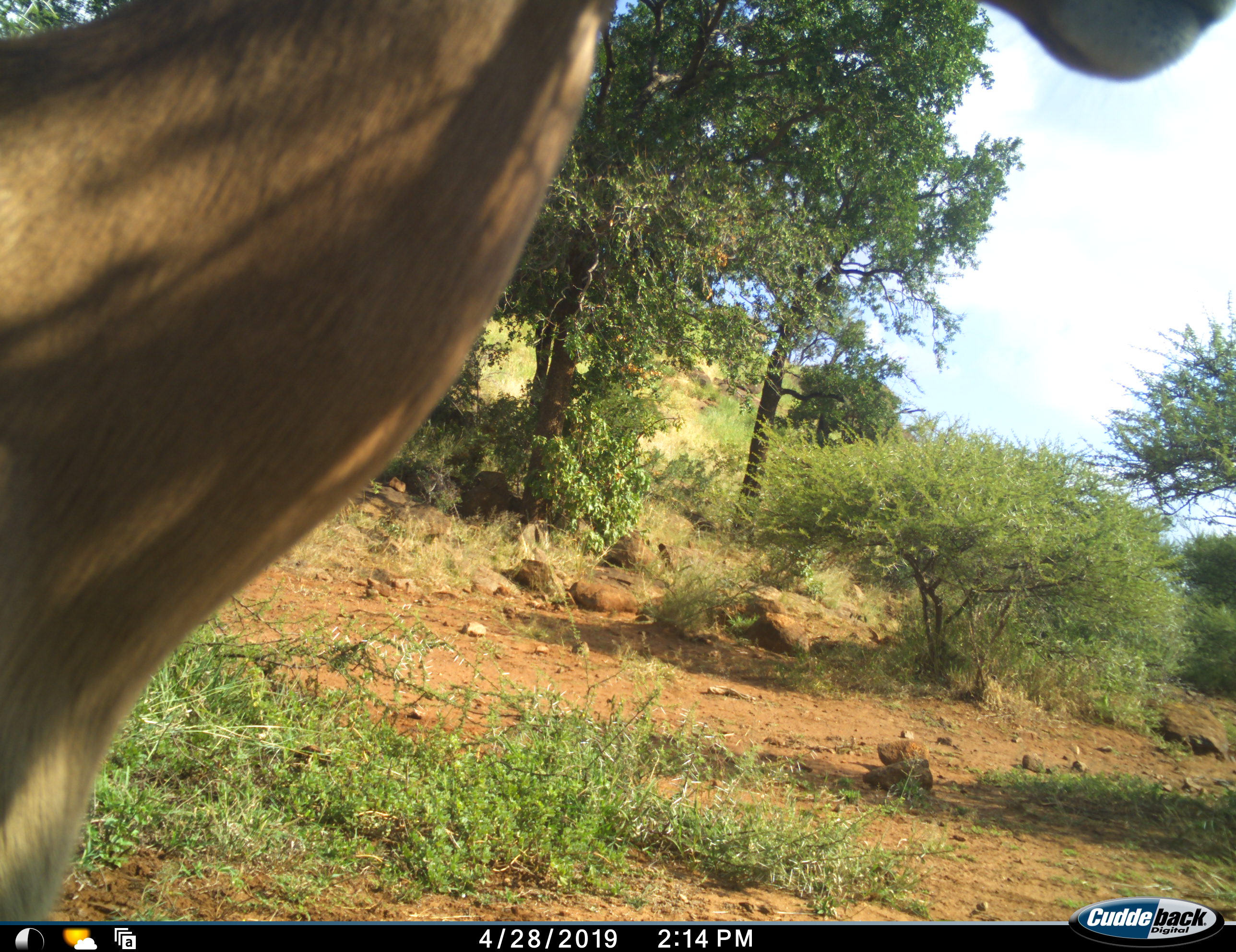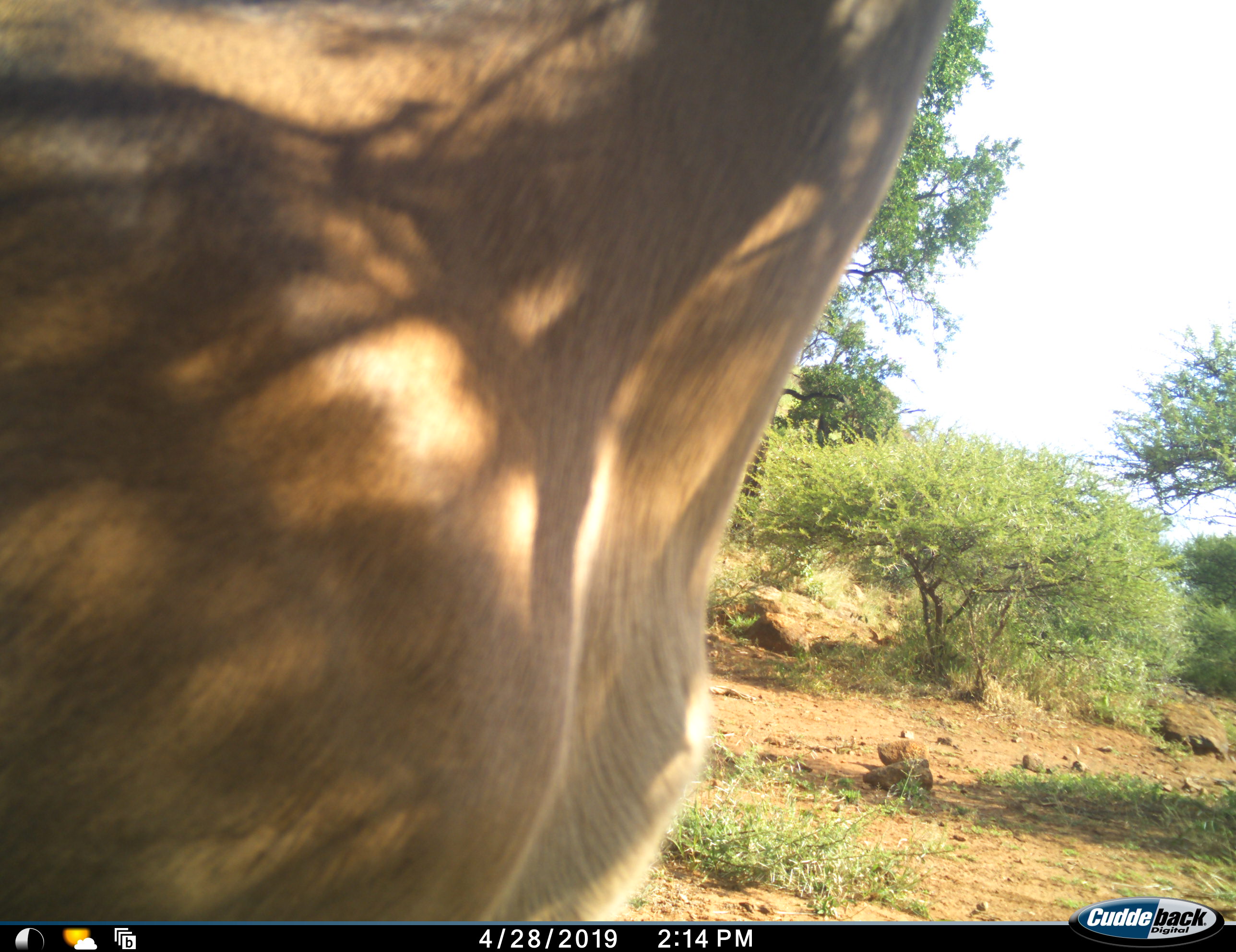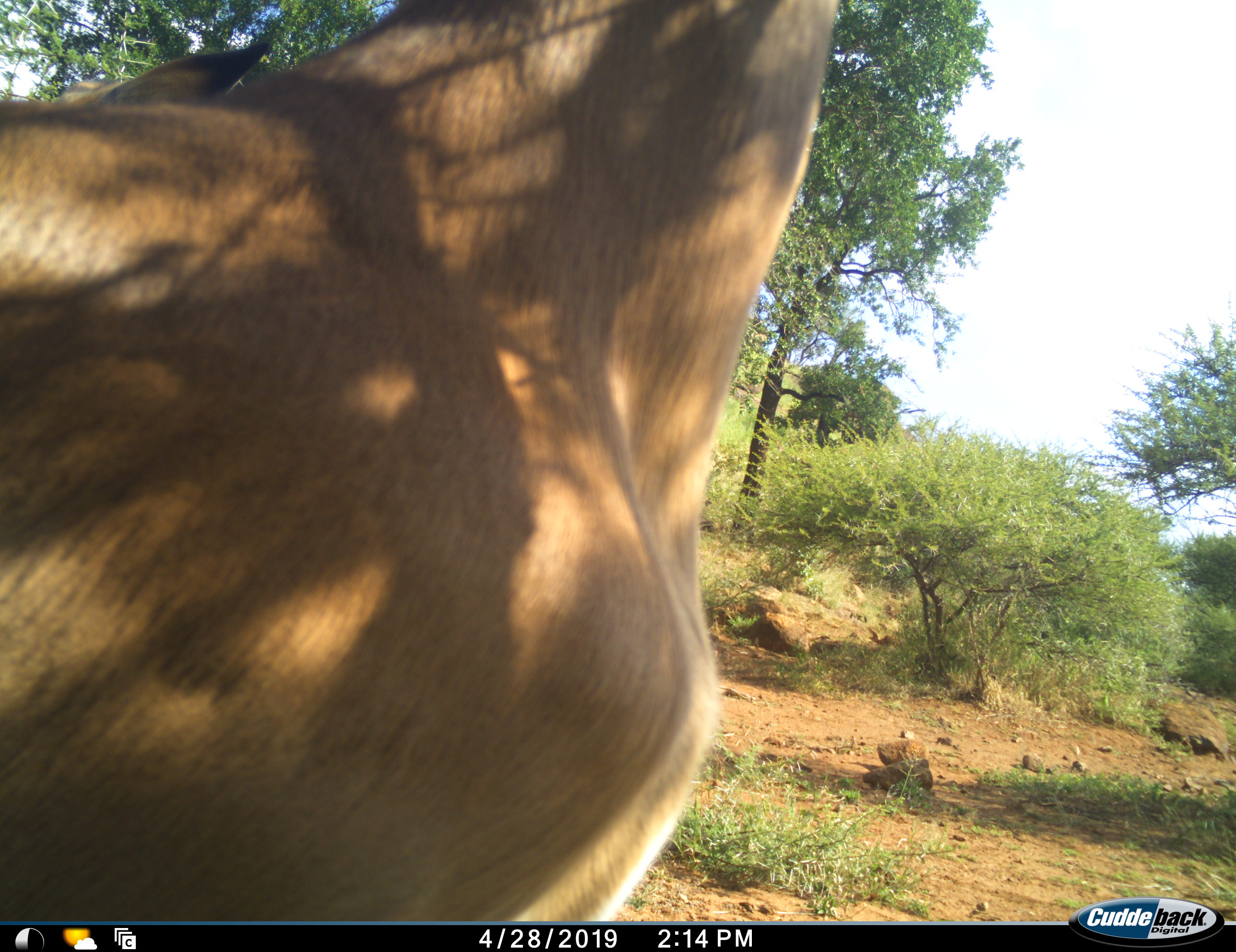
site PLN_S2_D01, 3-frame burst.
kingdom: Animalia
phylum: Chordata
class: Mammalia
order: Artiodactyla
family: Bovidae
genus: Aepyceros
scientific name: Aepyceros melampus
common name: impala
Impala (Aepyceros melampus), count 1. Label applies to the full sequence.